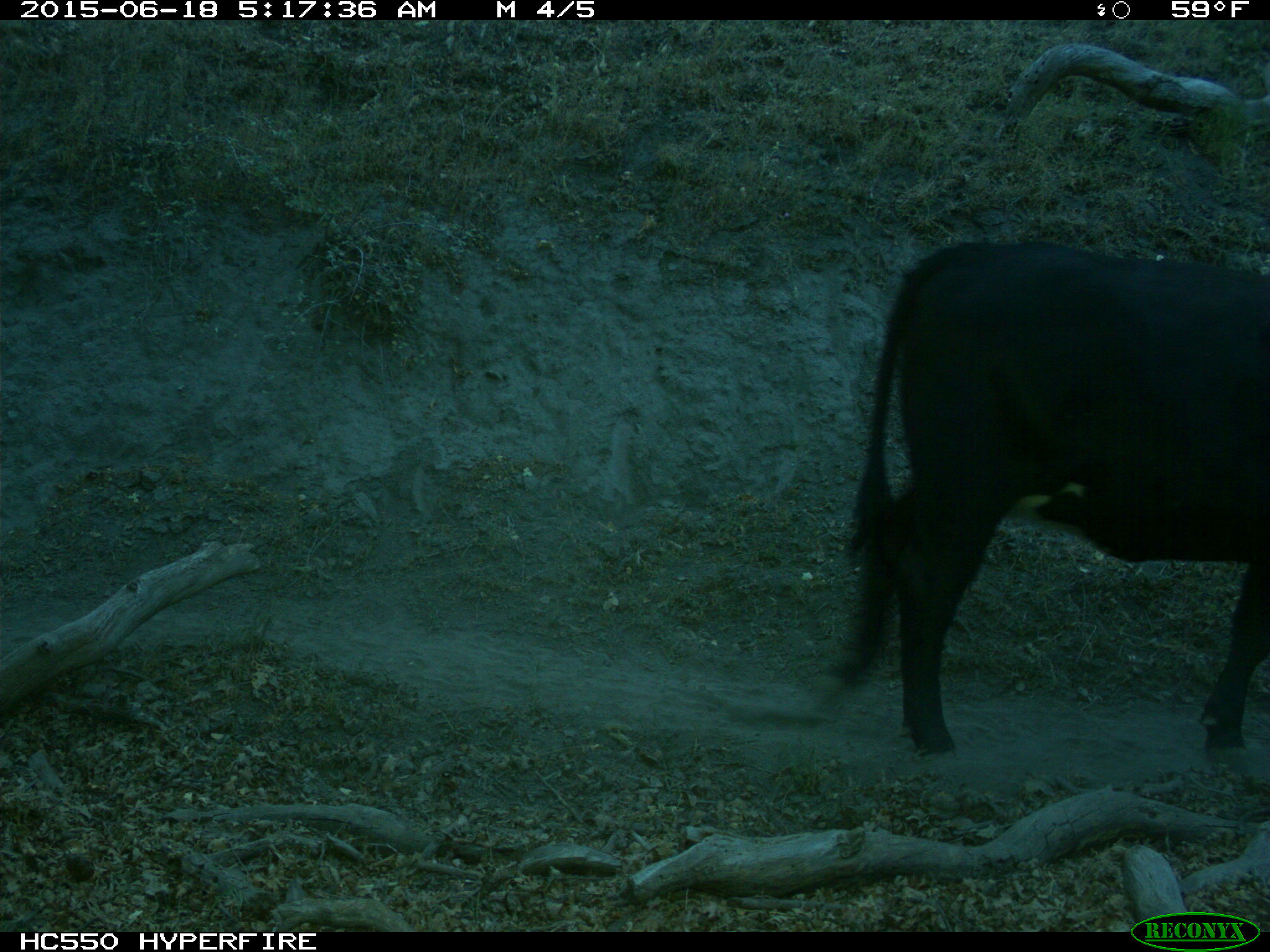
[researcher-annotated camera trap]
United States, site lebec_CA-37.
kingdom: Animalia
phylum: Chordata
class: Mammalia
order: Artiodactyla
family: Bovidae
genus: Bos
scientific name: Bos taurus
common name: domestic cow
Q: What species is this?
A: Bos taurus (domestic cow).